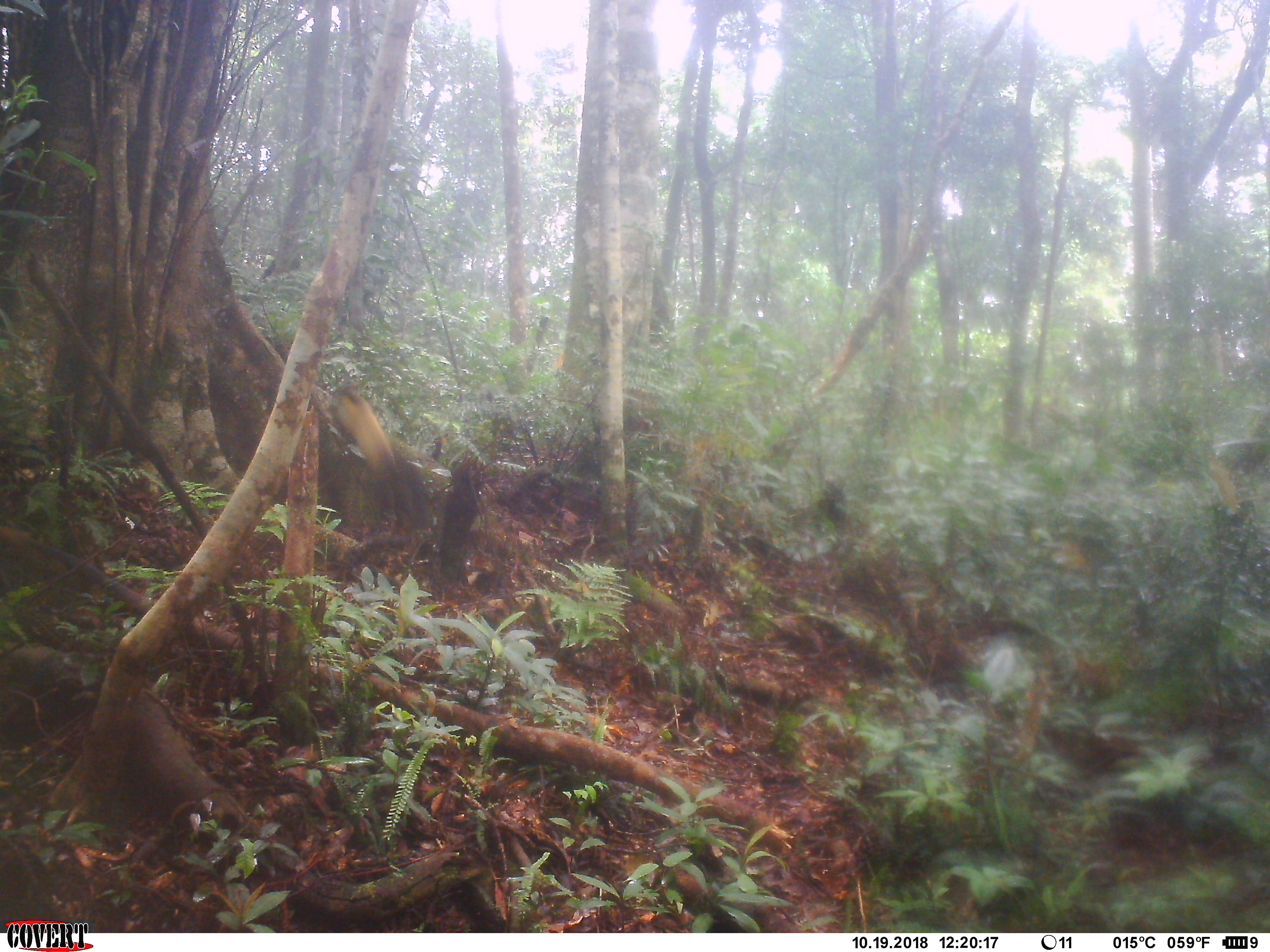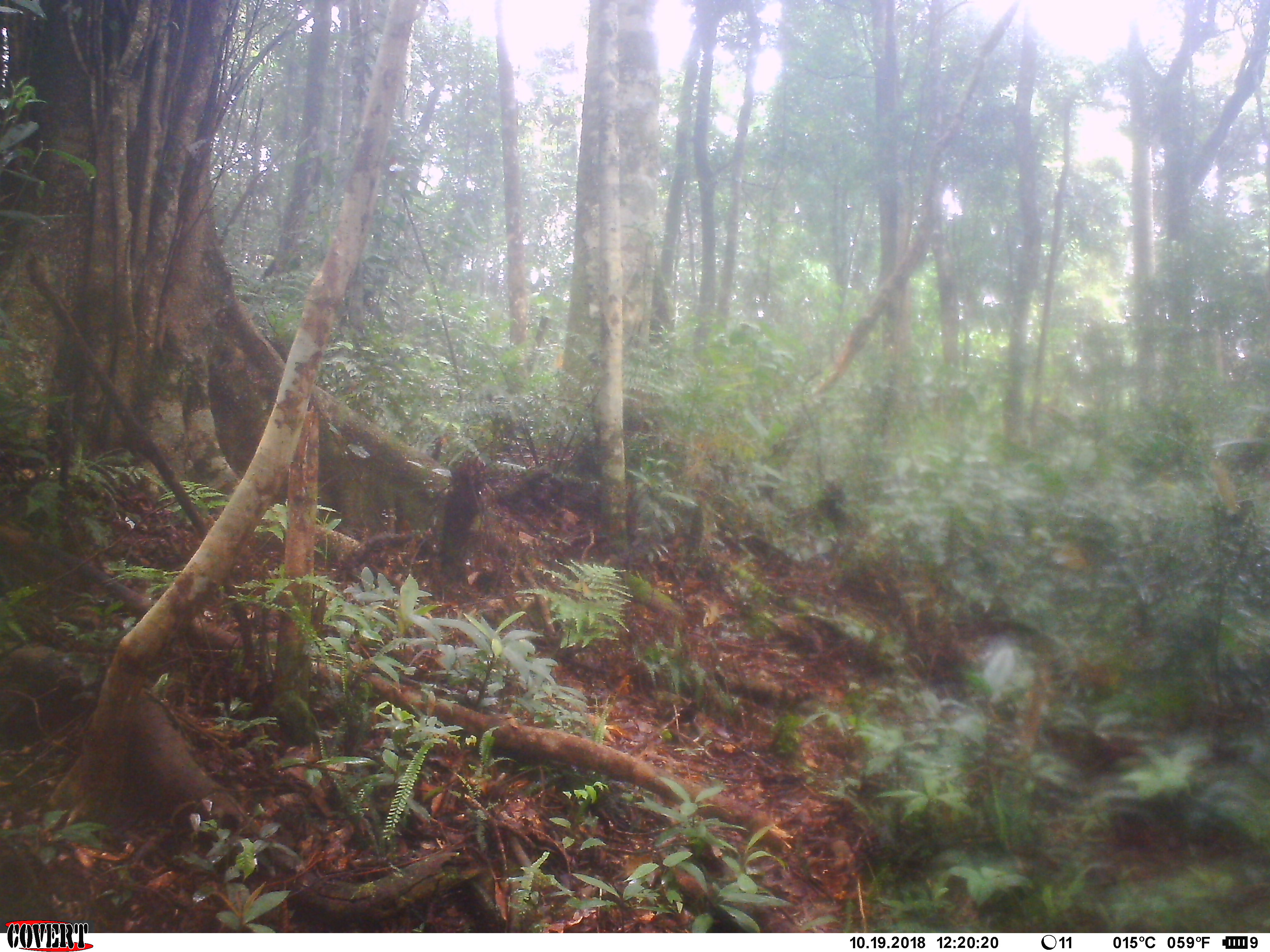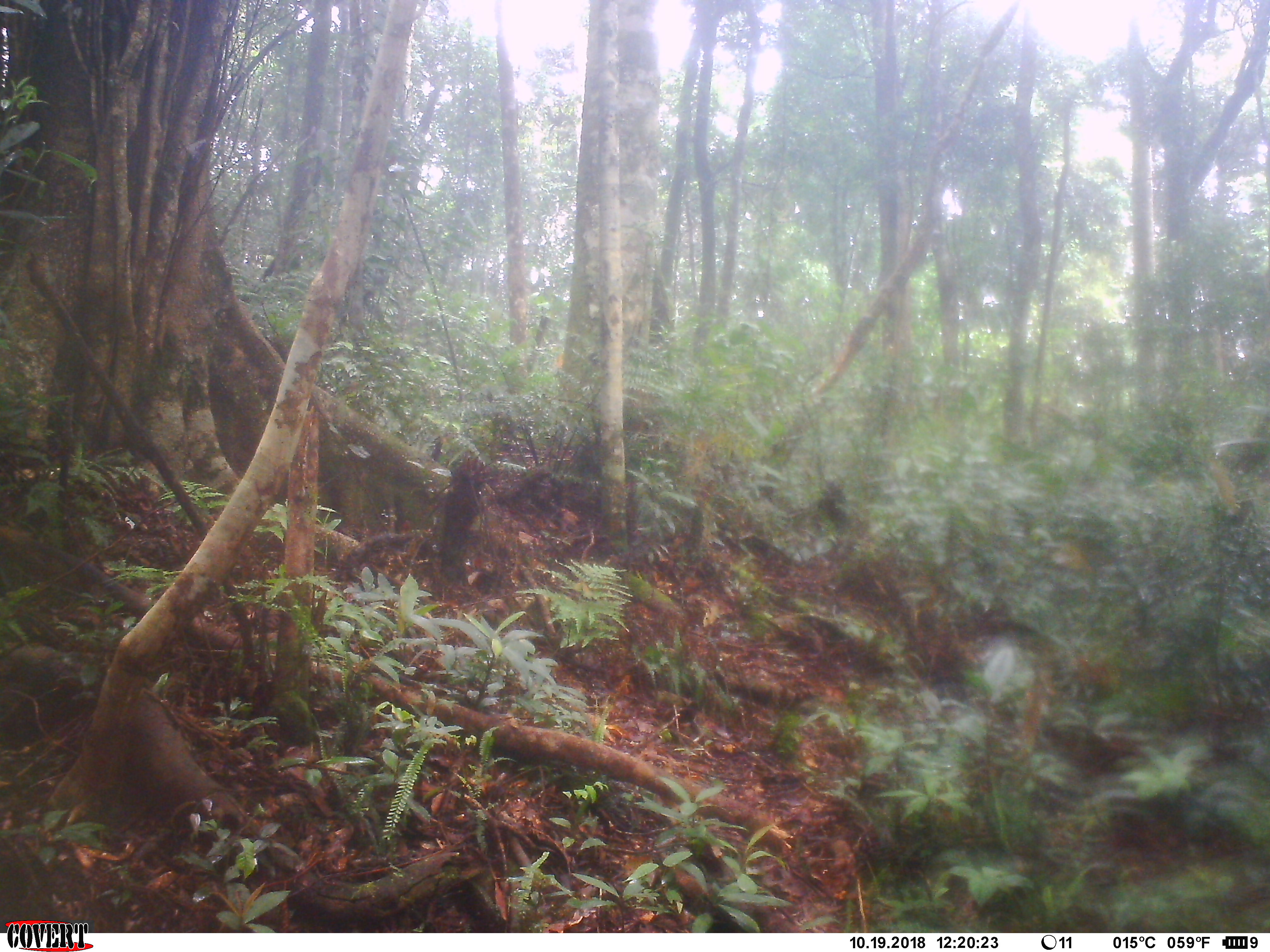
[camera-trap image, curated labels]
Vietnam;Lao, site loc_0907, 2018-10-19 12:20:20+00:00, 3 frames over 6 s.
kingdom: Animalia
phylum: Chordata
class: Mammalia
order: Carnivora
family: Mustelidae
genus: Martes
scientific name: Martes flavigula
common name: yellow-throated marten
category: yellow throated marten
Yellow throated marten (yellow-throated marten) (Martes flavigula). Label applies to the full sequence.